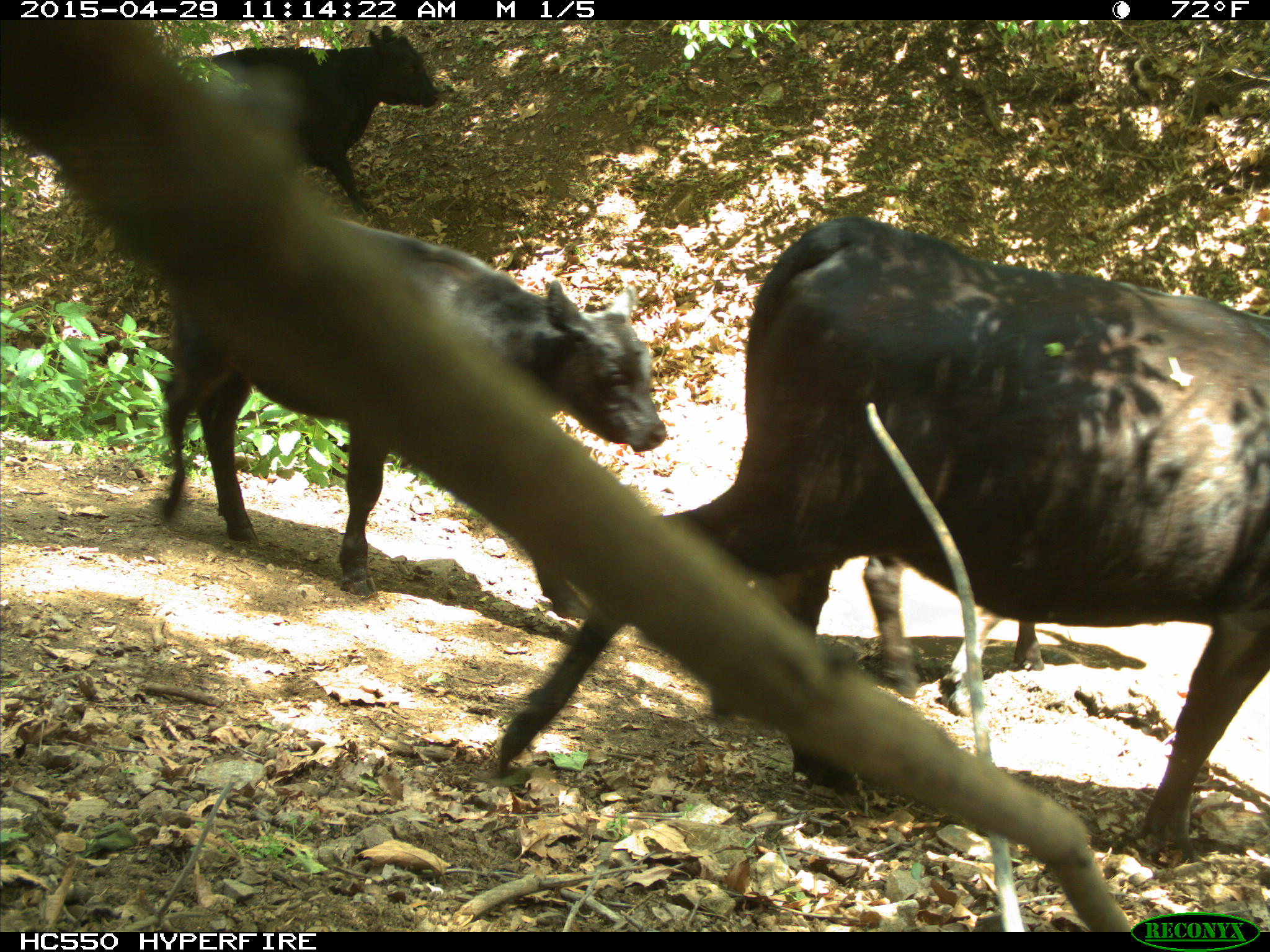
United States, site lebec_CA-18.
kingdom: Animalia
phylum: Chordata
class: Mammalia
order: Artiodactyla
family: Bovidae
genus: Bos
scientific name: Bos taurus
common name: domestic cow